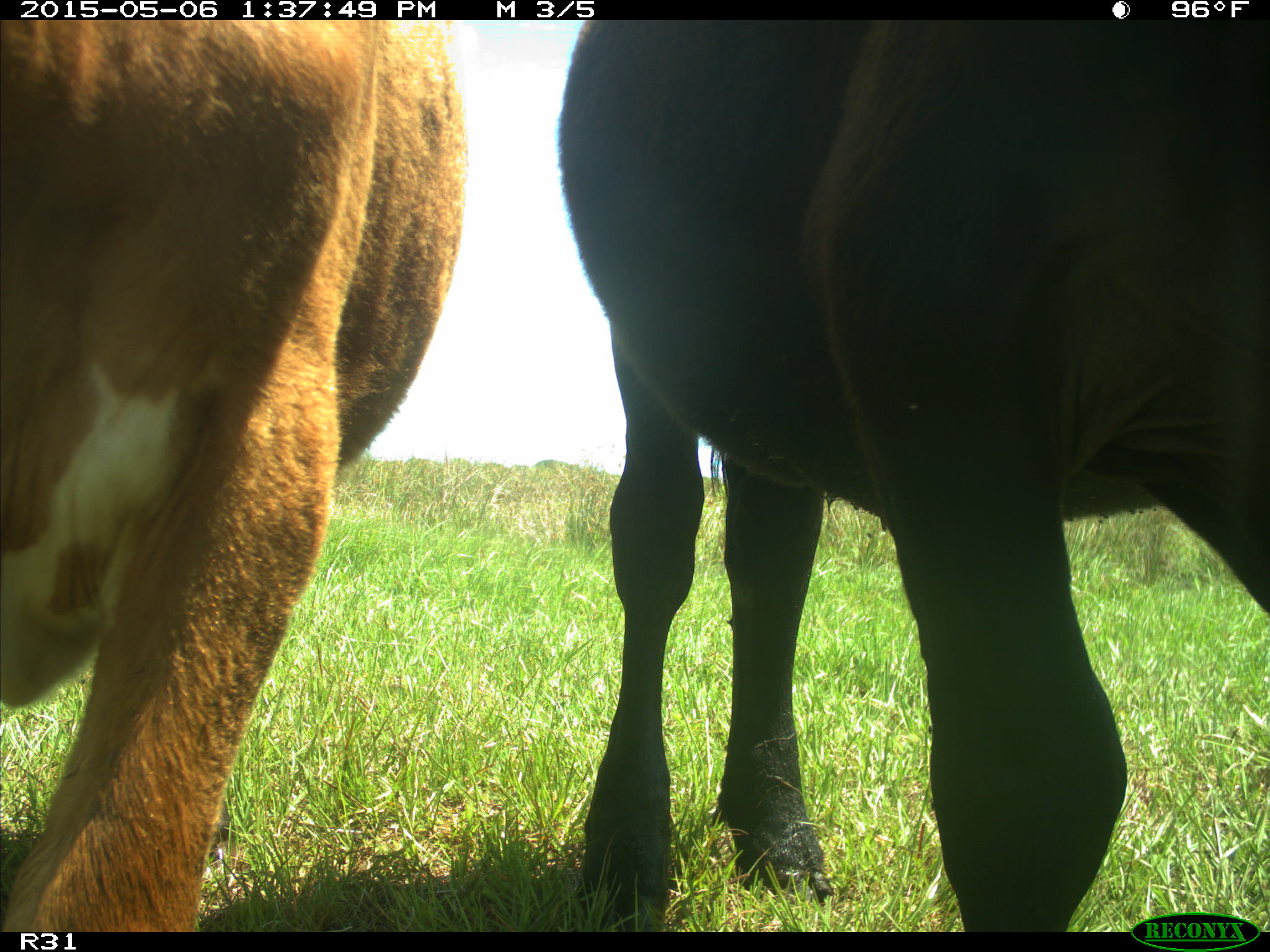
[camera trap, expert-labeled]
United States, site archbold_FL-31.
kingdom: Animalia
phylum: Chordata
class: Mammalia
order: Artiodactyla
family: Bovidae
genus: Bos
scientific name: Bos taurus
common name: domestic cow